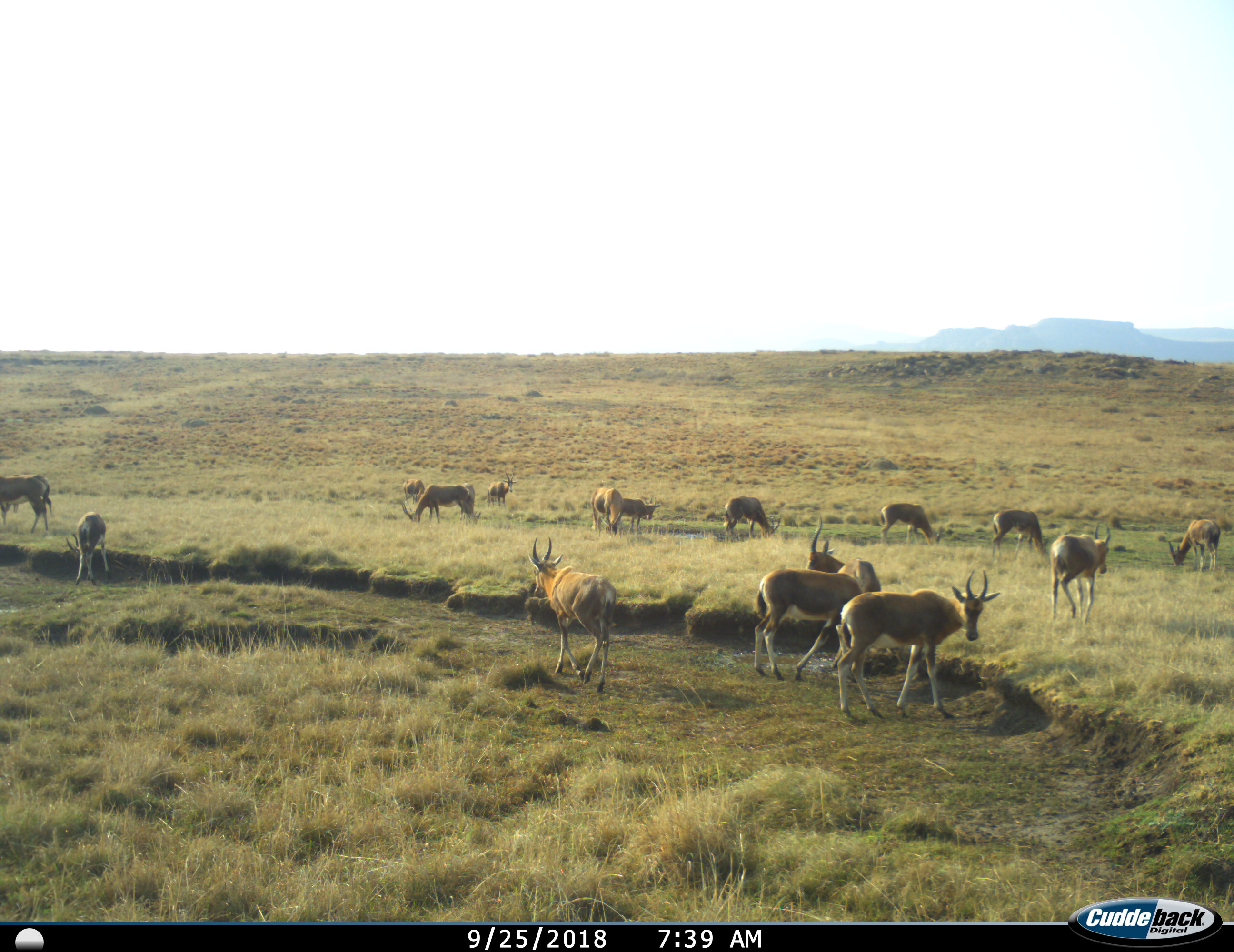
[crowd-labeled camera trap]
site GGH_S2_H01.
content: unidentified animal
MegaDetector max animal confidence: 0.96